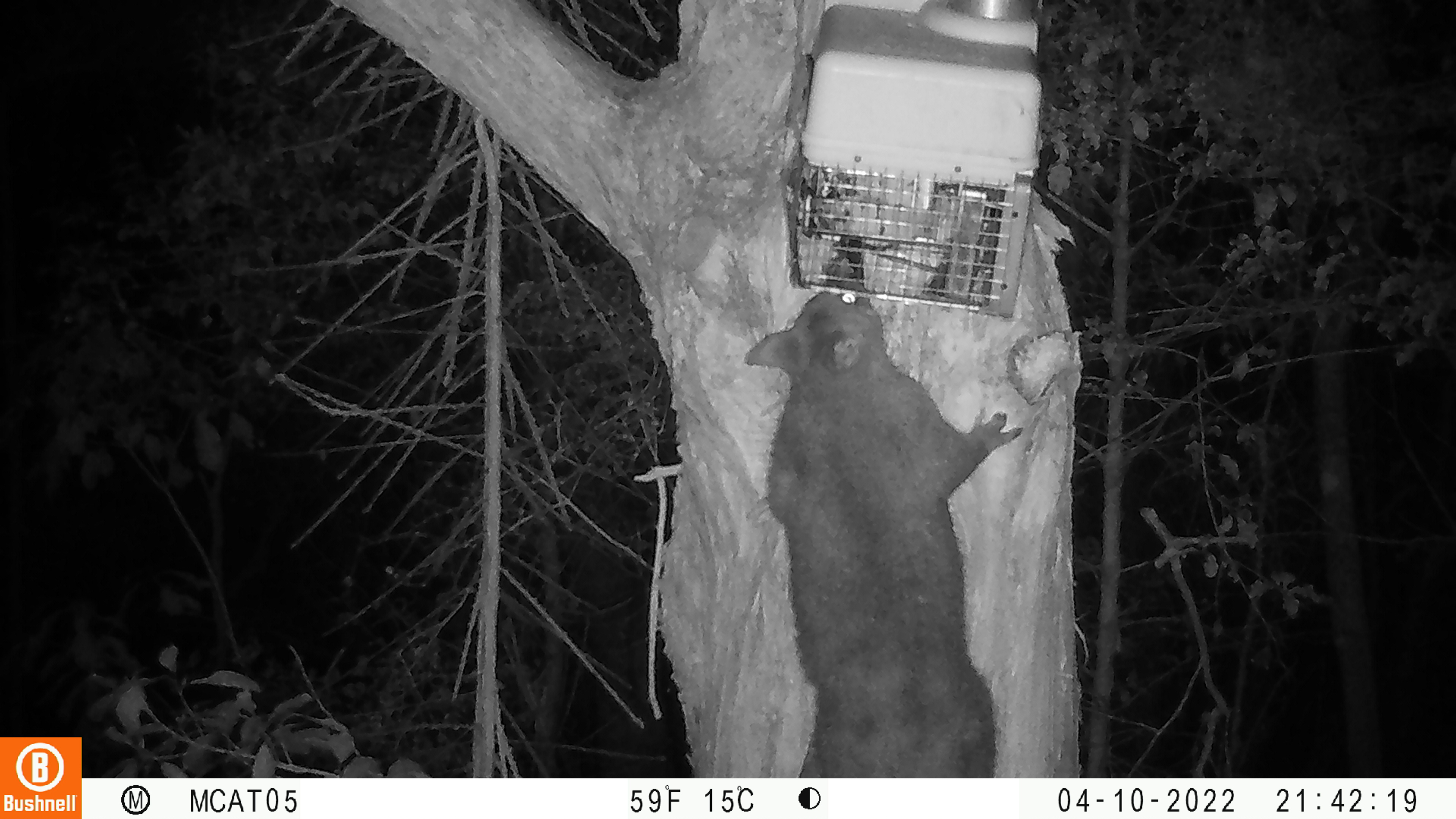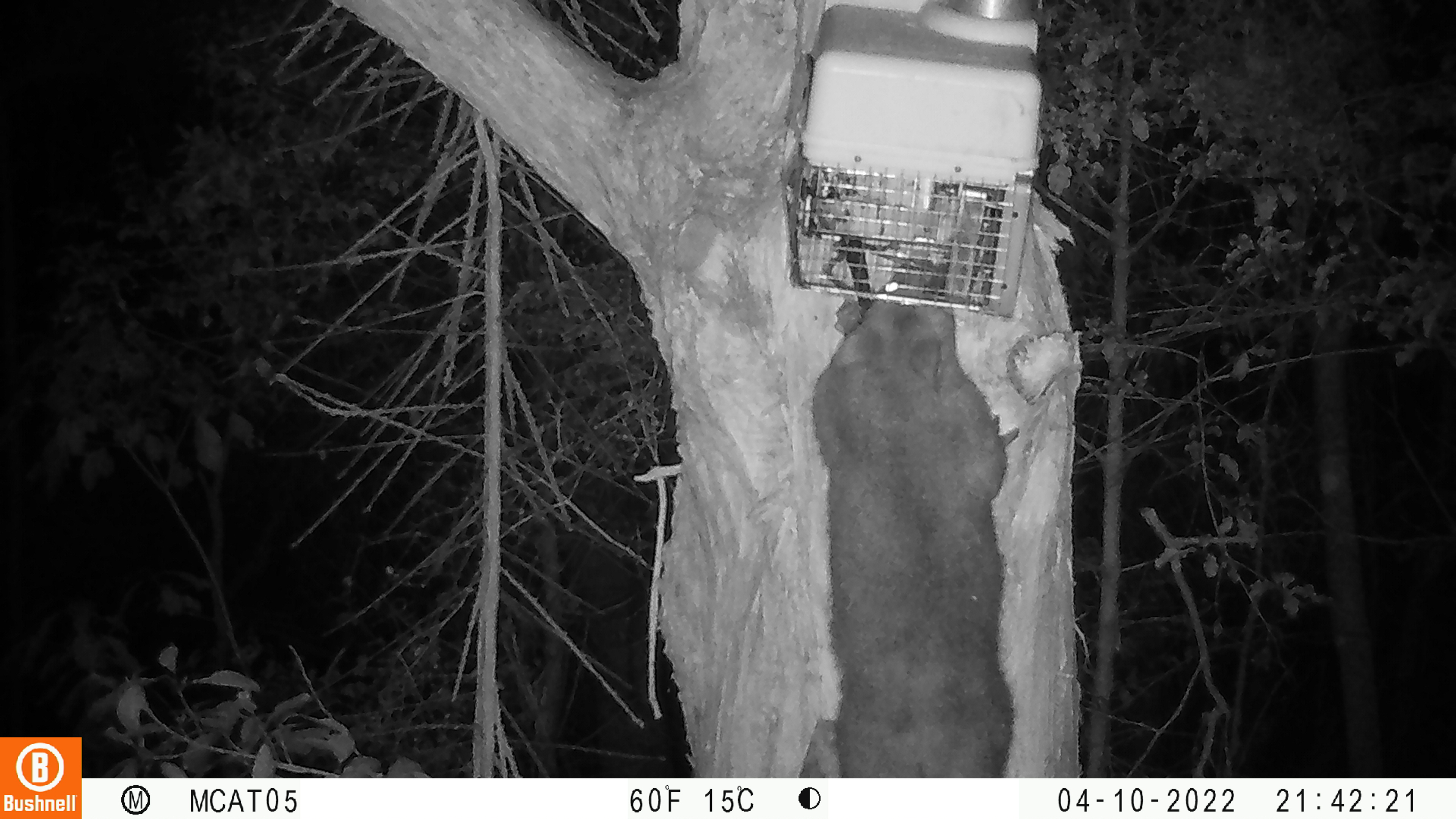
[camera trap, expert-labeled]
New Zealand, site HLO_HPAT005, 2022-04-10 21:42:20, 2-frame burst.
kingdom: Animalia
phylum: Chordata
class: Mammalia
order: Diprotodontia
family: Phalangeridae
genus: Trichosurus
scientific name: Trichosurus vulpecula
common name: common brushtail possum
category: possum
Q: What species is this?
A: Possum (common brushtail possum) (Trichosurus vulpecula).